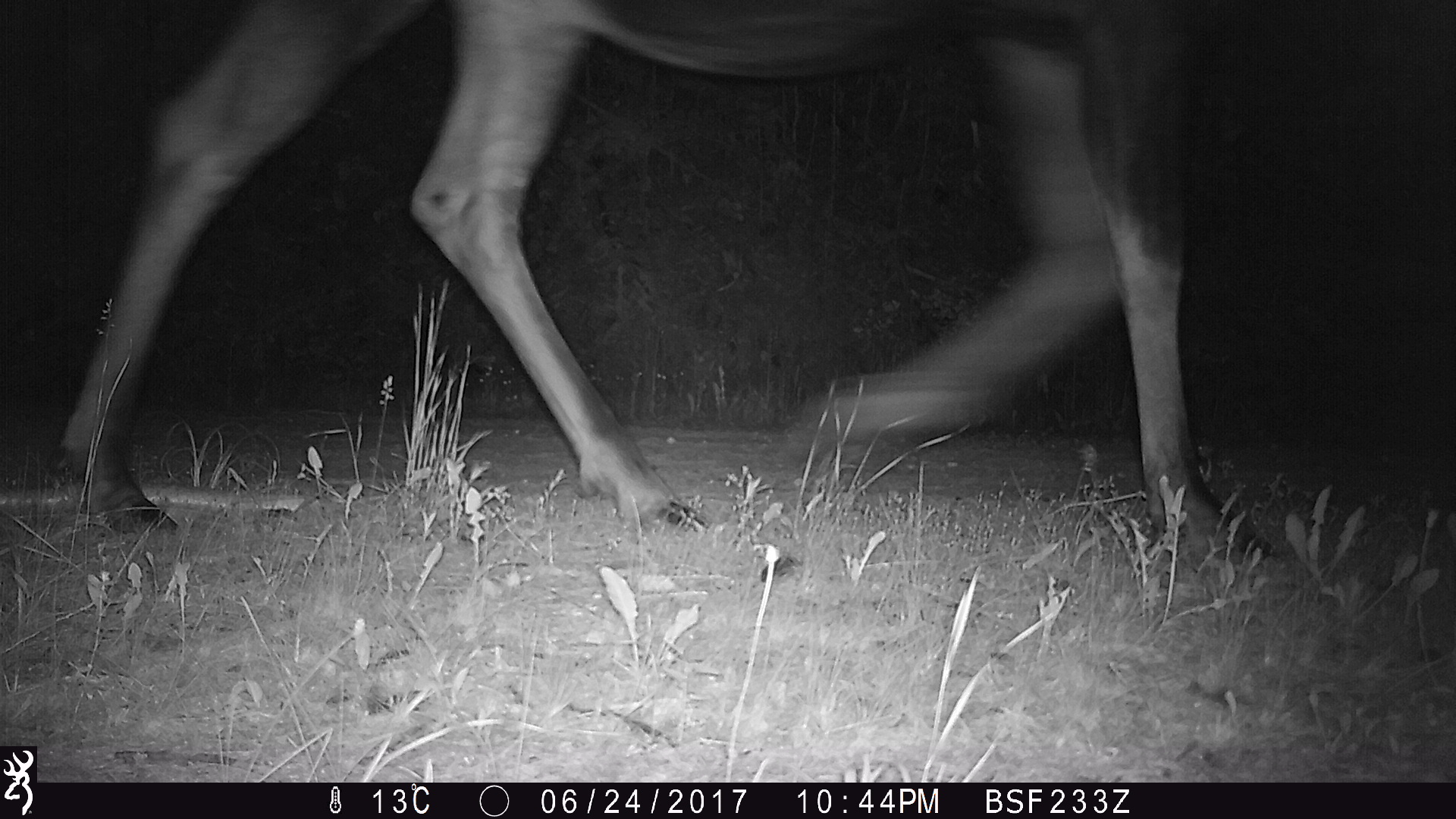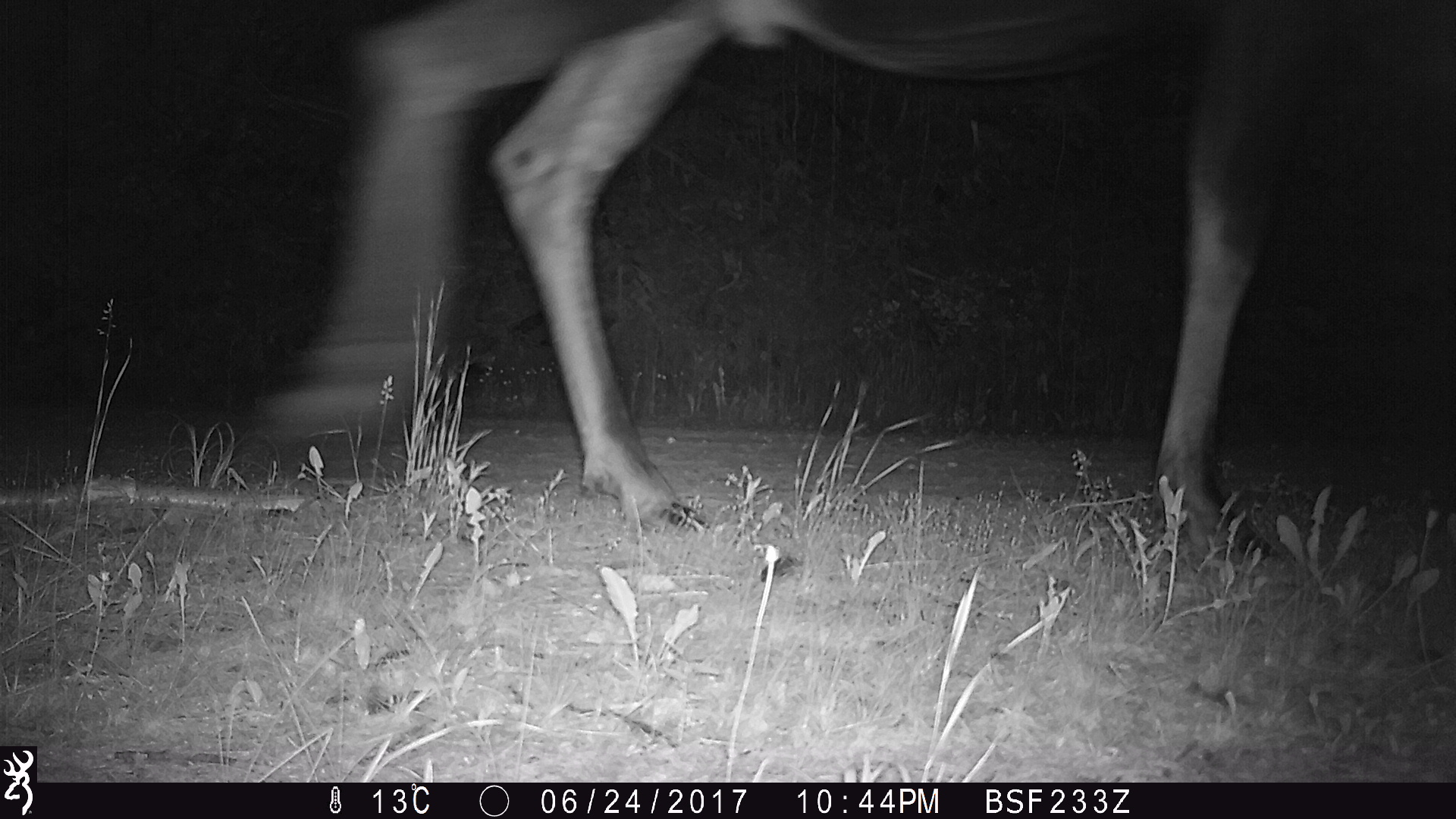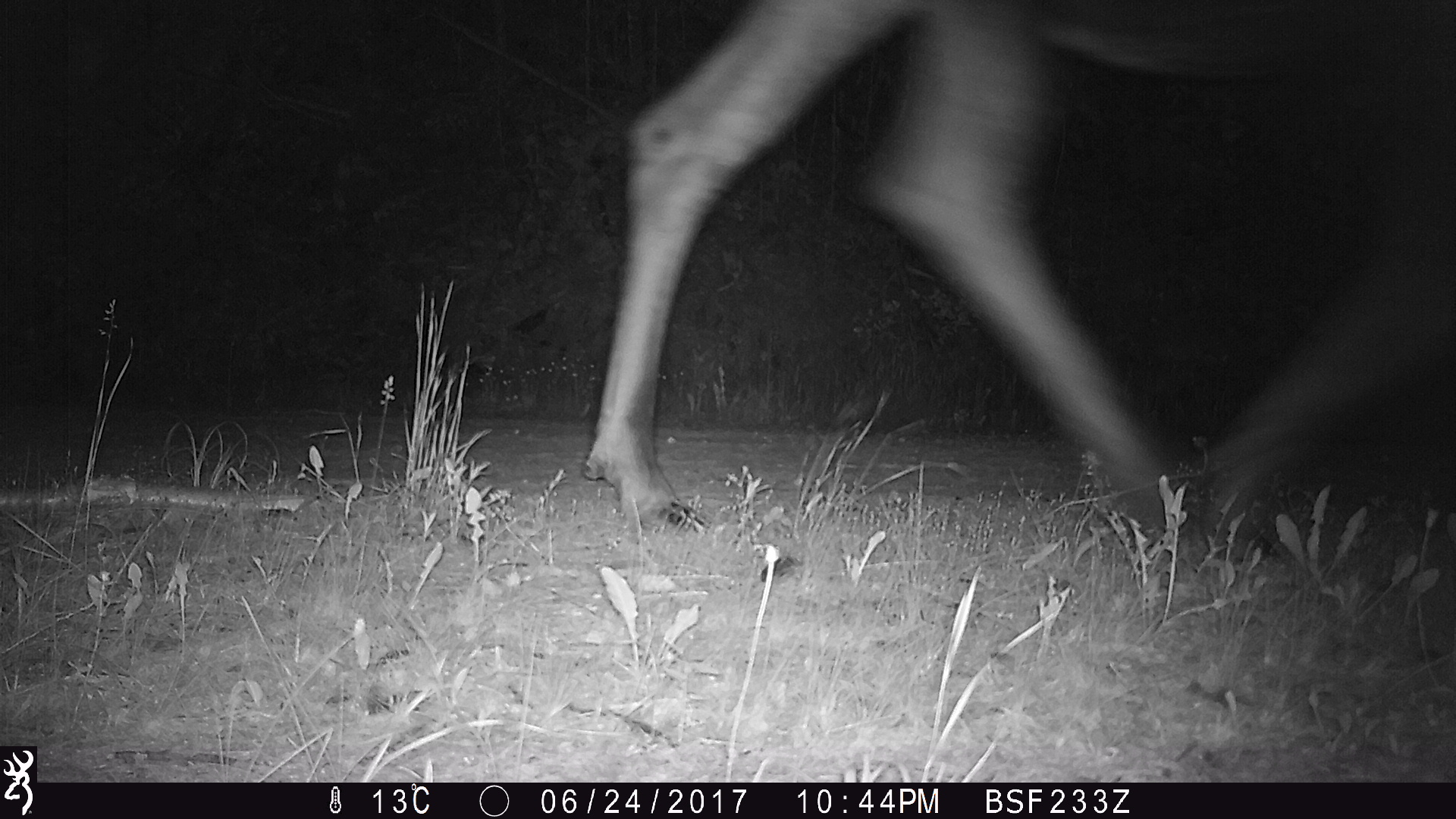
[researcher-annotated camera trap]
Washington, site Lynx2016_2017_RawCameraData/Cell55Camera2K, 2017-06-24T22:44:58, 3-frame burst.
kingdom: Animalia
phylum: Chordata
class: Mammalia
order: Artiodactyla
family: Cervidae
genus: Alces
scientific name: Alces alces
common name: moose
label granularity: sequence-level